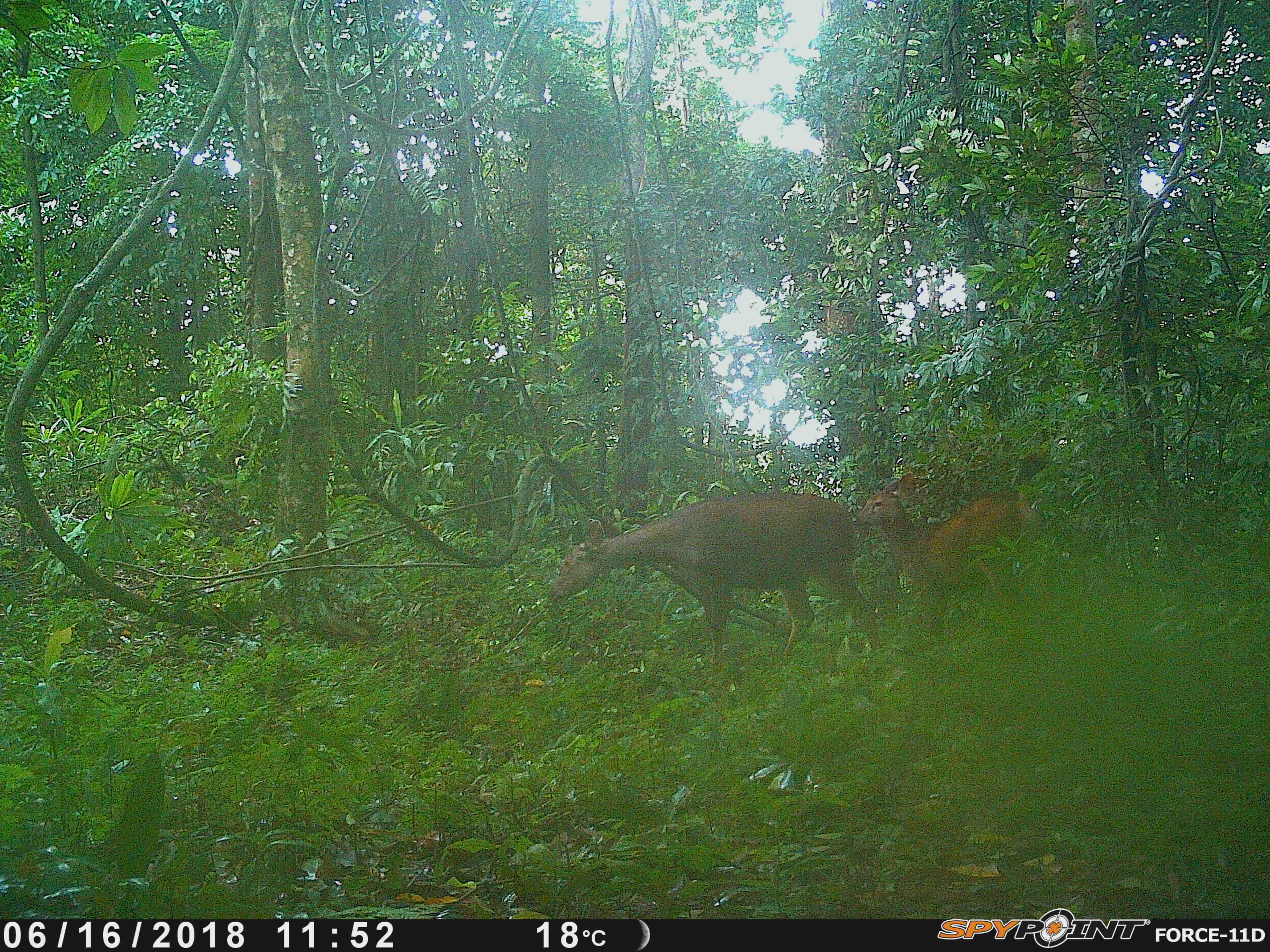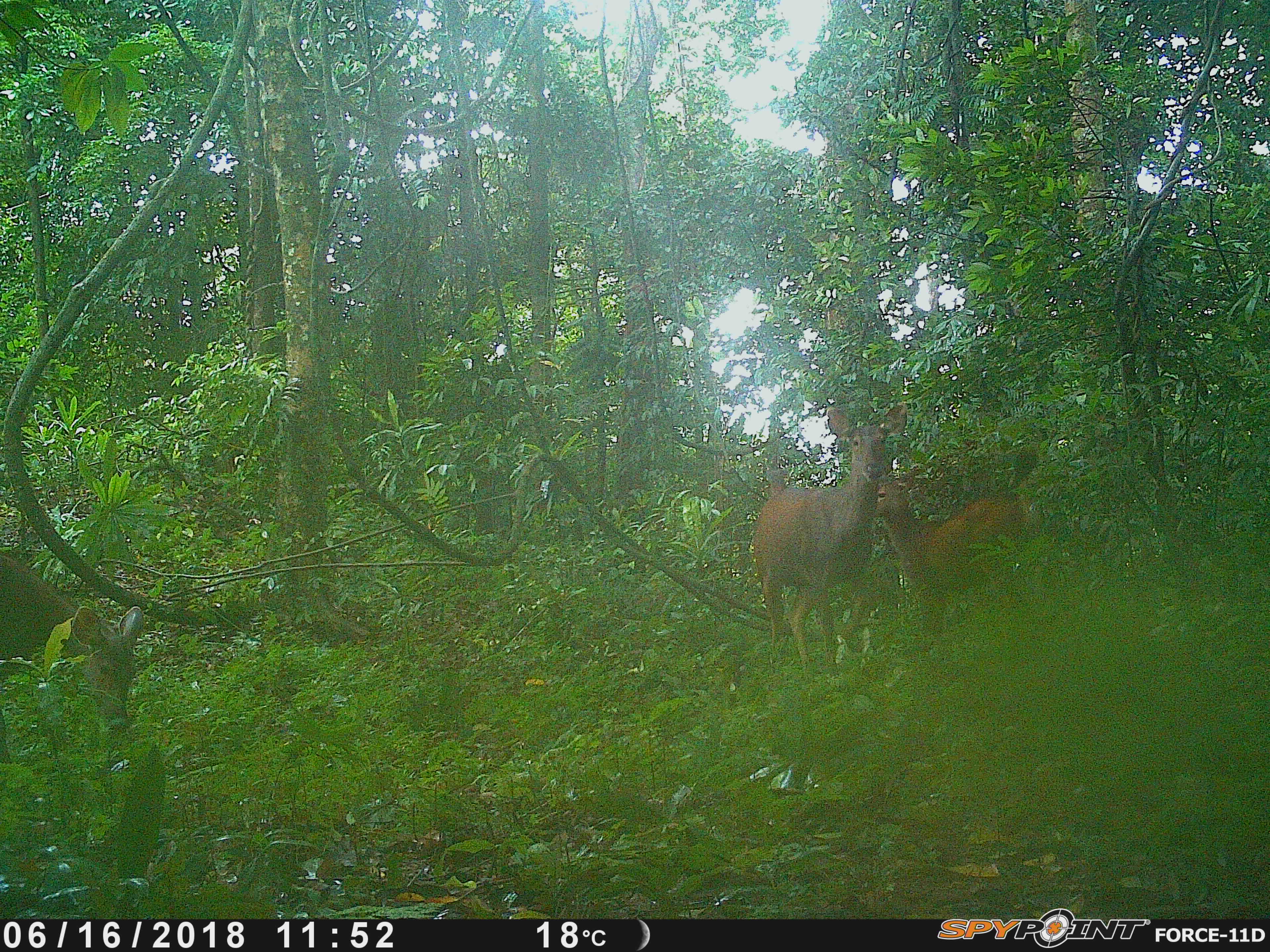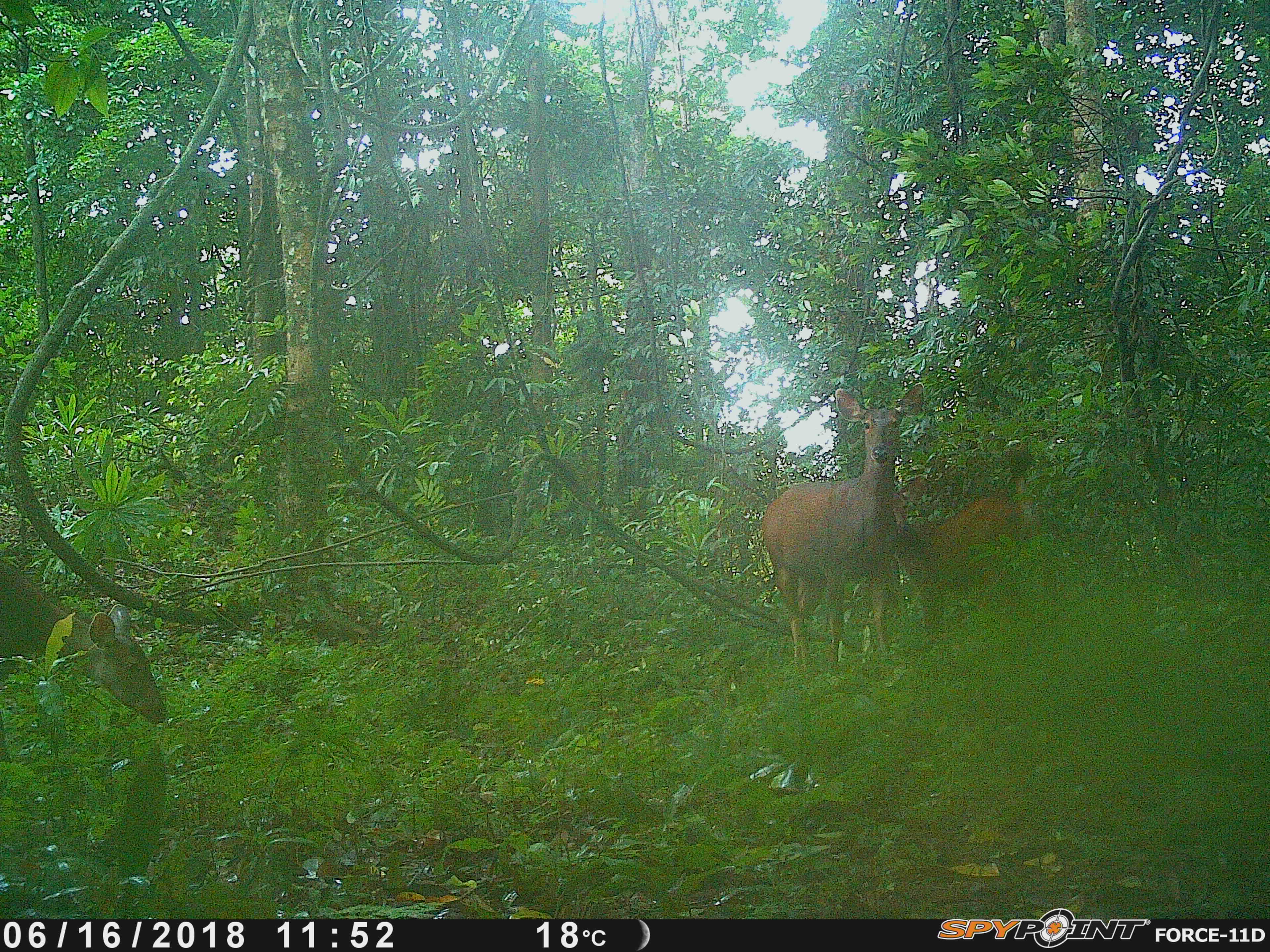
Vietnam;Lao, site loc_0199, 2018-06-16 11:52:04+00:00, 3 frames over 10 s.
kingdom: Animalia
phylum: Chordata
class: Mammalia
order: Artiodactyla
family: Cervidae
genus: Rusa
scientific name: Rusa unicolor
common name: sambar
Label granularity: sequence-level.